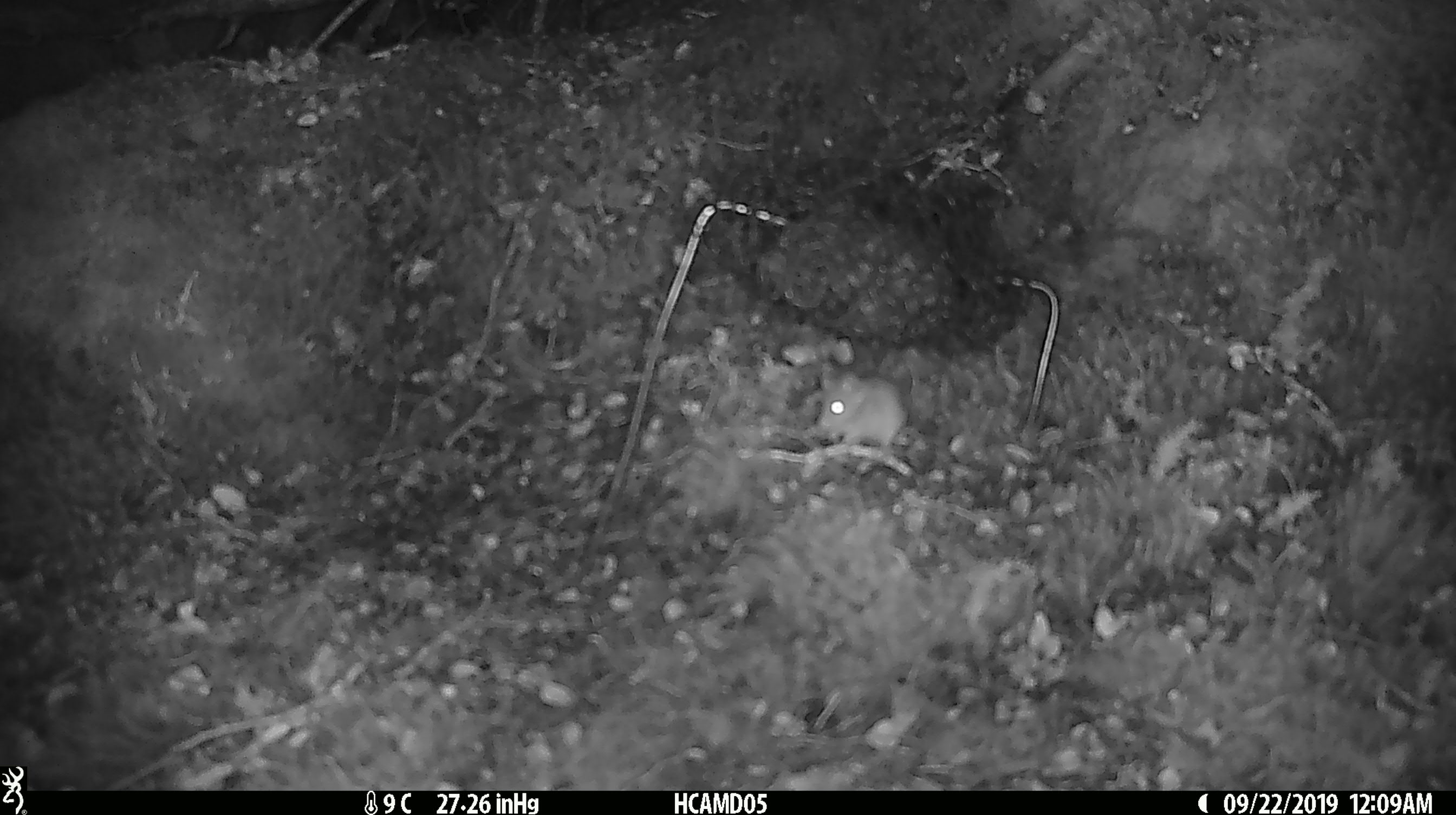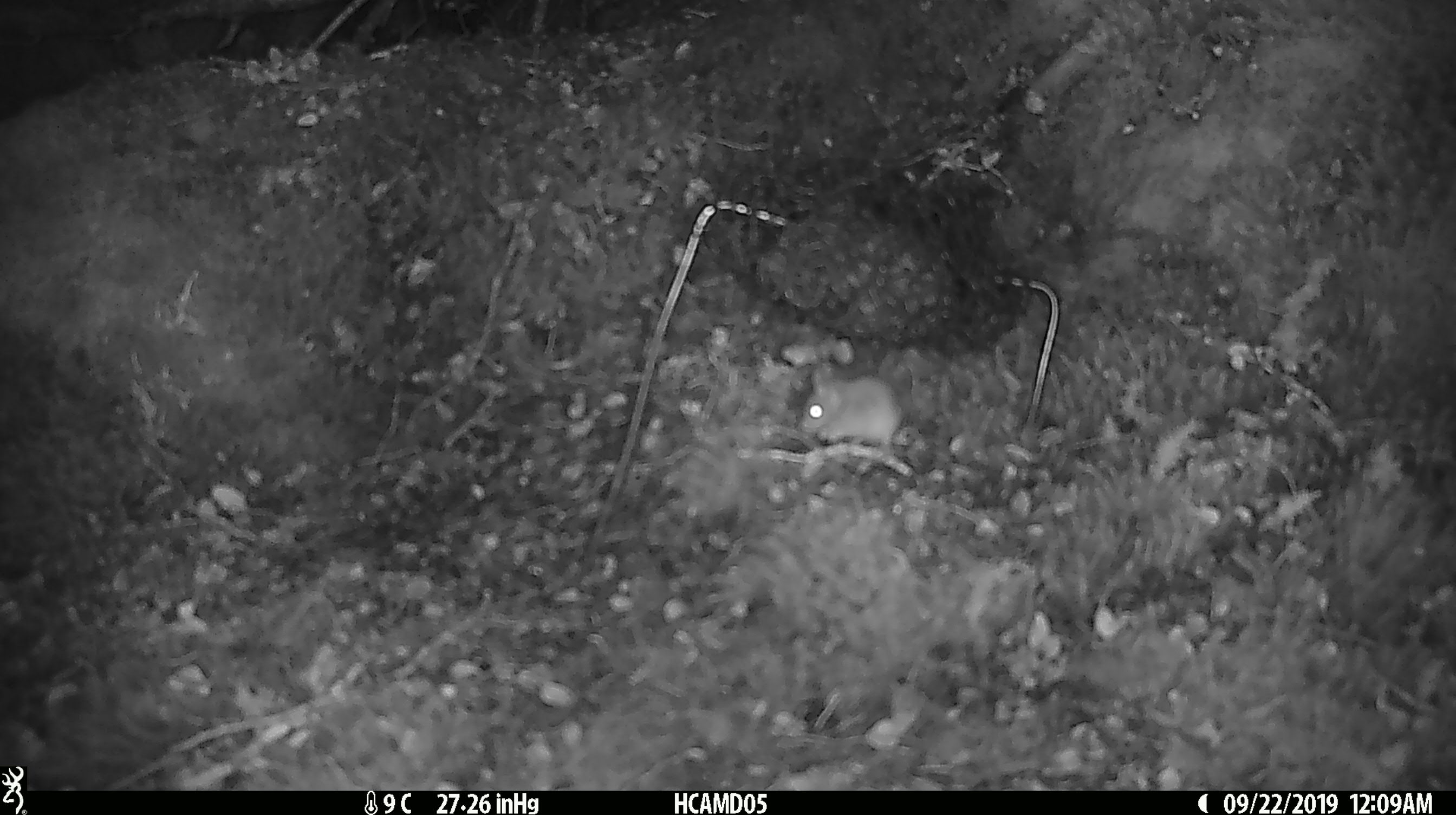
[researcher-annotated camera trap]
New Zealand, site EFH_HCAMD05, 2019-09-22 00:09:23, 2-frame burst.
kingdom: Animalia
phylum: Chordata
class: Mammalia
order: Rodentia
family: Muridae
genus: Mus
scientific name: Mus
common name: mouse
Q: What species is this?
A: Mouse (Mus).